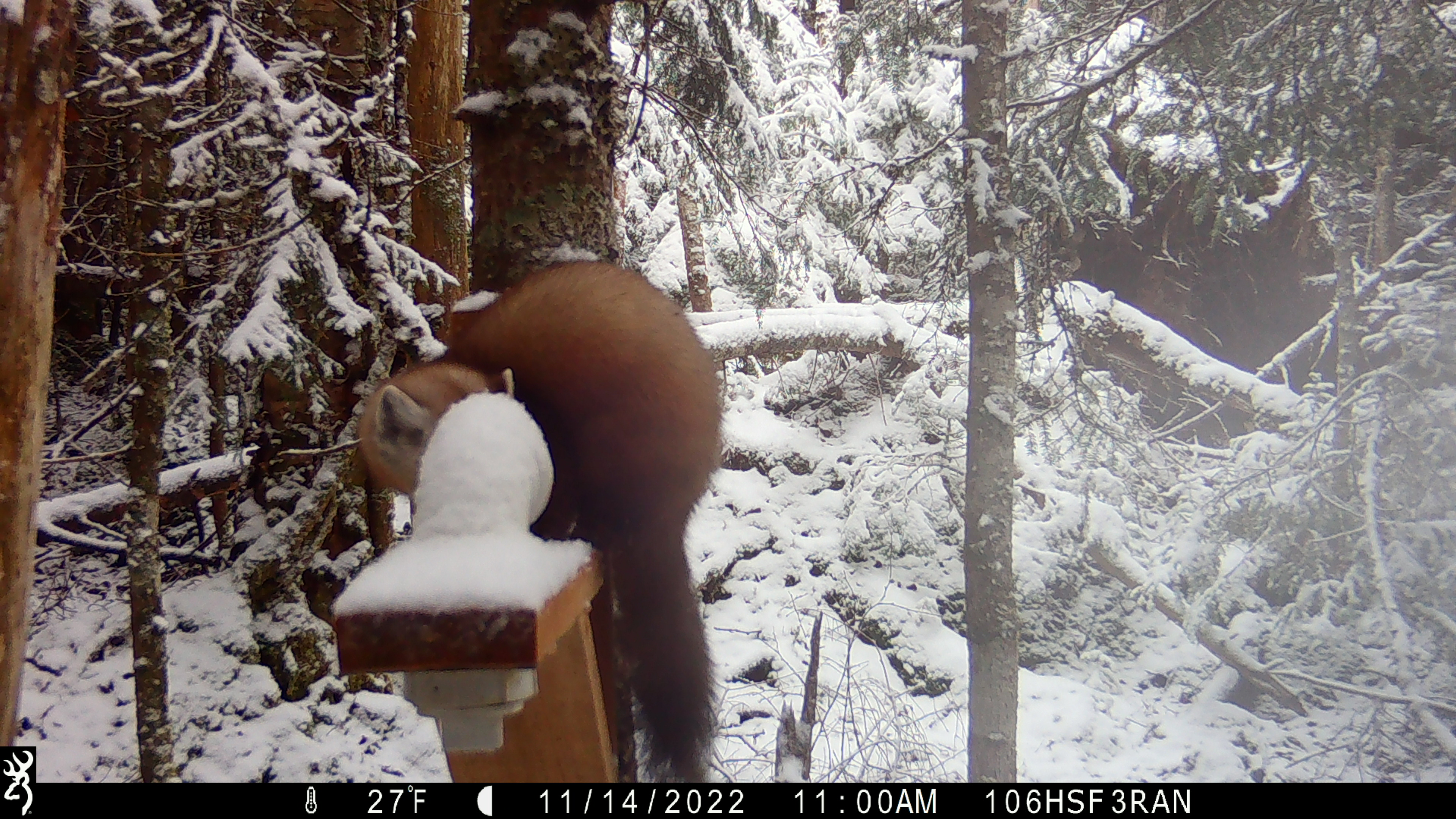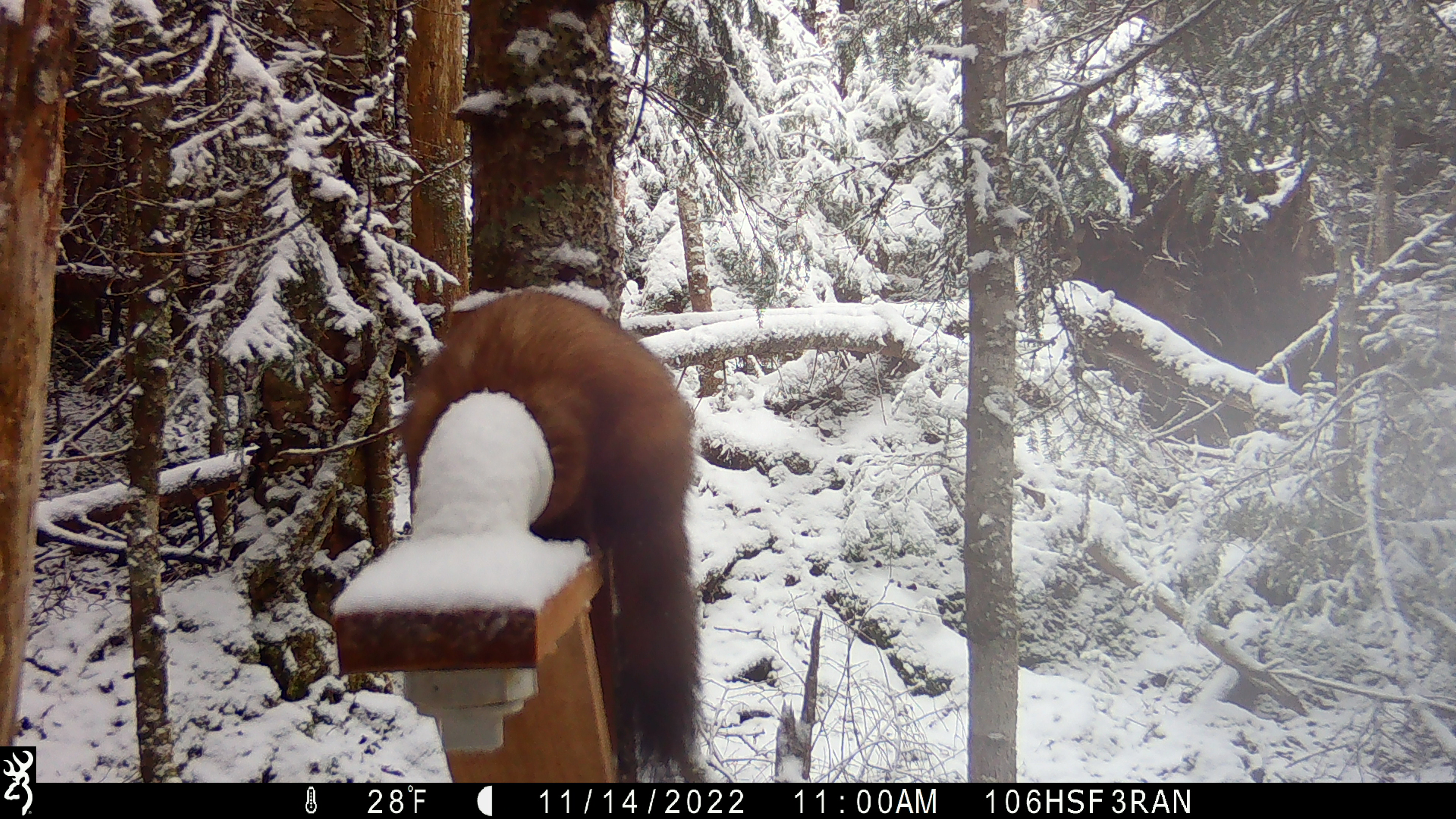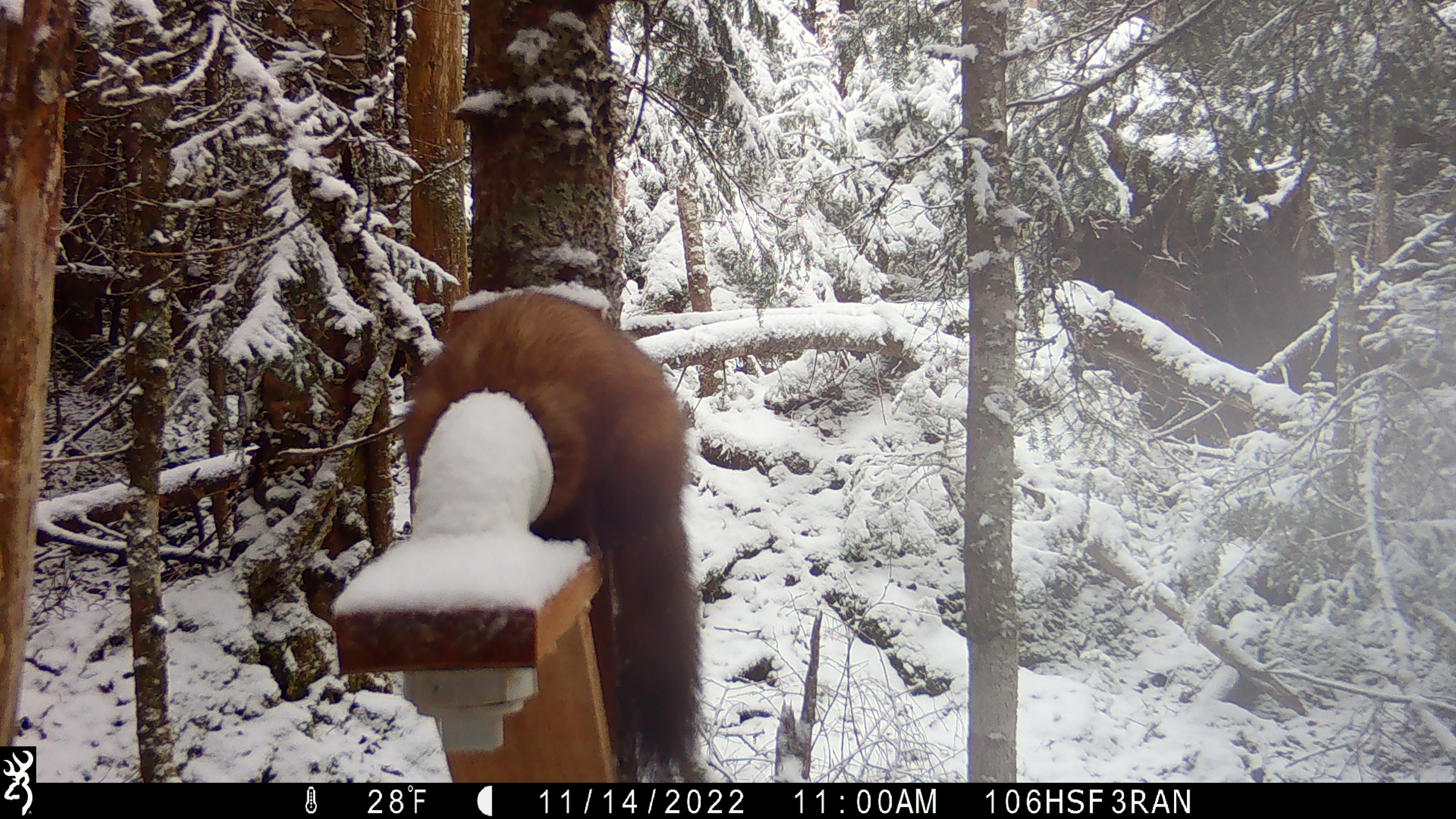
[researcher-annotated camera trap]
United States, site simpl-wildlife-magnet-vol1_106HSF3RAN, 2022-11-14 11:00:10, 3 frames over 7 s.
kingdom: Animalia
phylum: Chordata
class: Mammalia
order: Carnivora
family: Mustelidae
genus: Martes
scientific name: Martes americana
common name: american marten